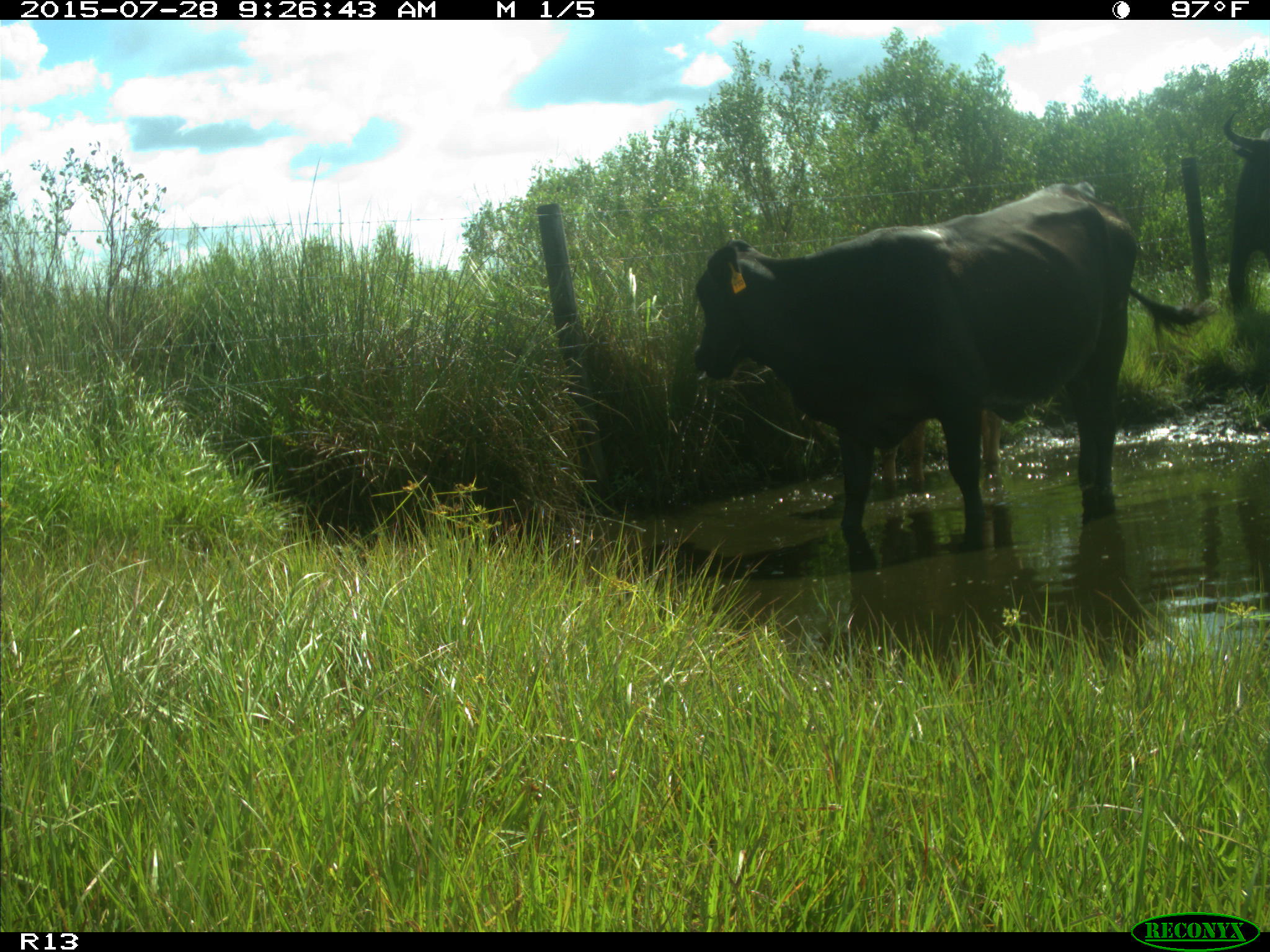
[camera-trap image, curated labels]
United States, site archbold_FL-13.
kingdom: Animalia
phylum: Chordata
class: Mammalia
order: Artiodactyla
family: Bovidae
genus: Bos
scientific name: Bos taurus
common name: domestic cow